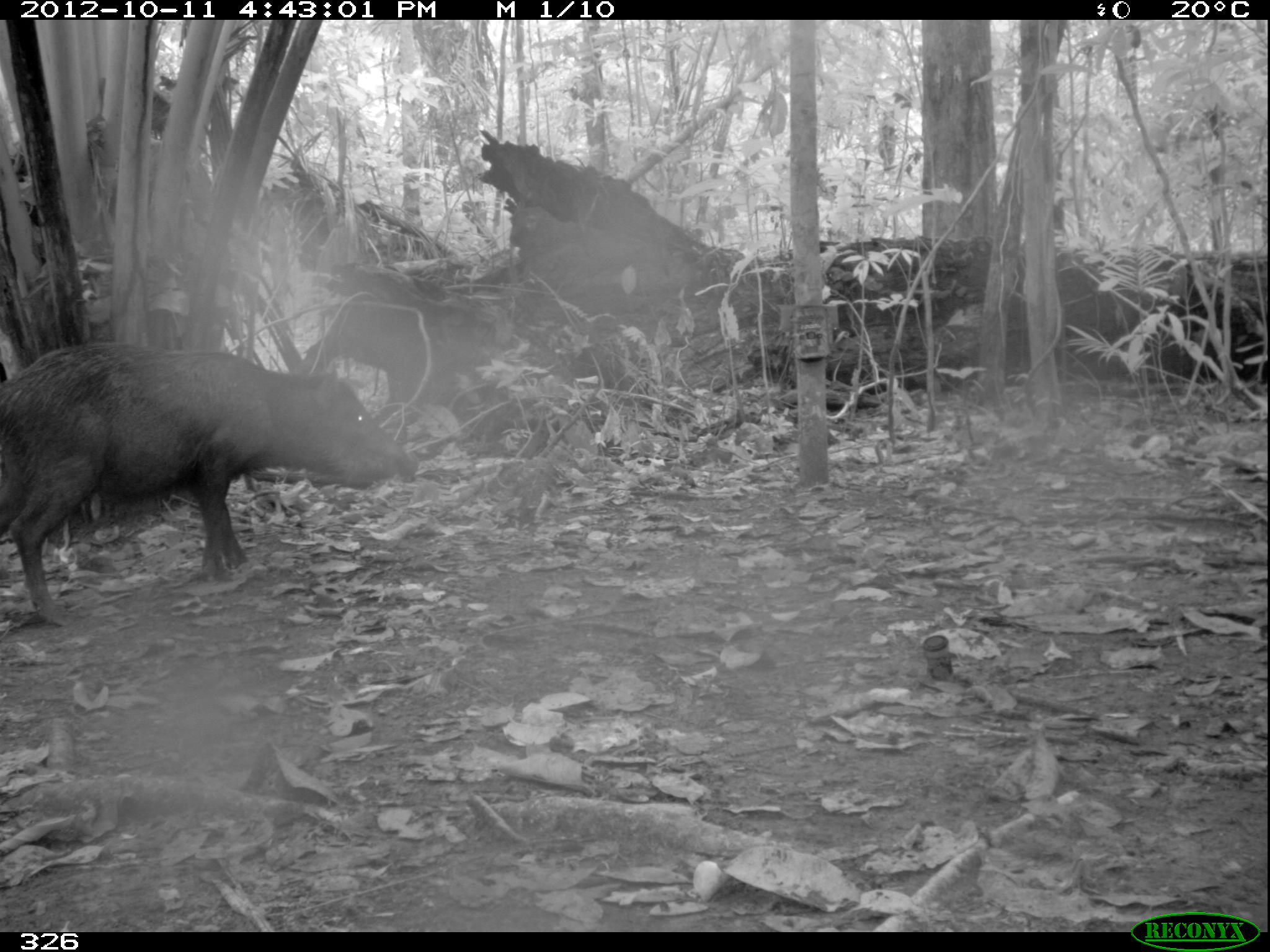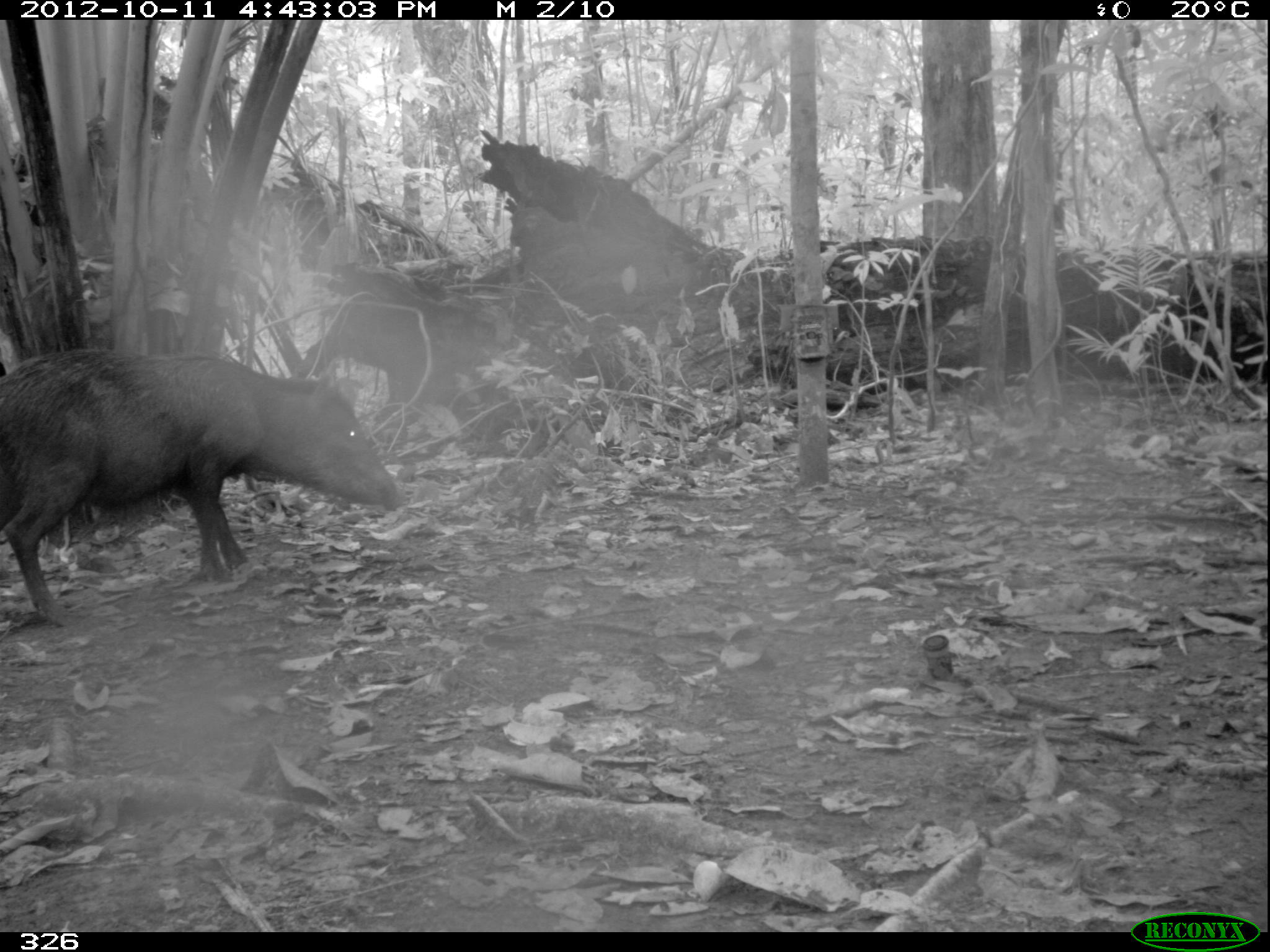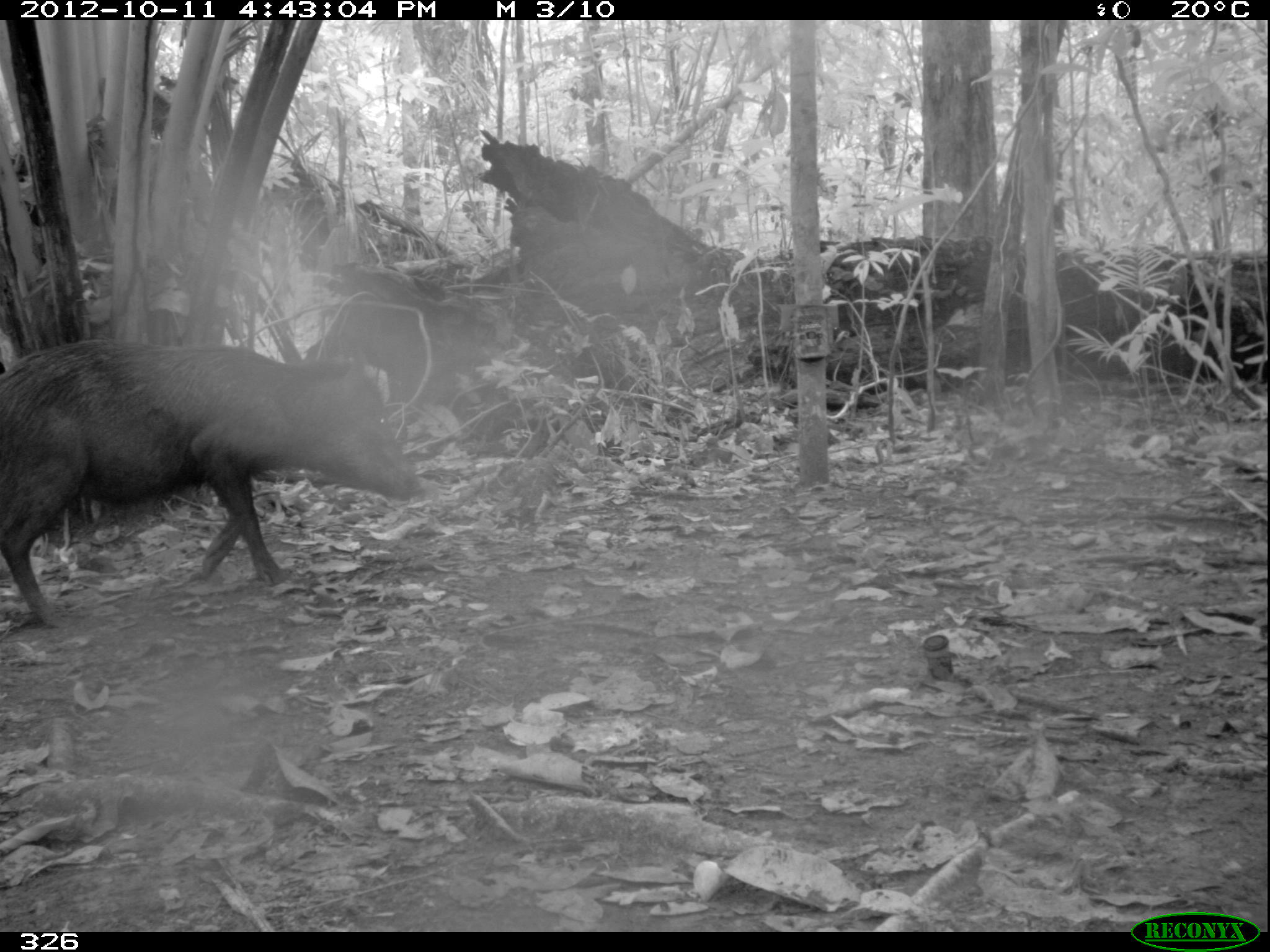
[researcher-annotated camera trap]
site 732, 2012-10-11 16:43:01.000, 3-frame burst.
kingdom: Animalia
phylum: Chordata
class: Mammalia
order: Artiodactyla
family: Tayassuidae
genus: Tayassu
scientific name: Tayassu pecari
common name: white-lipped peccary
Tayassu pecari (white-lipped peccary).